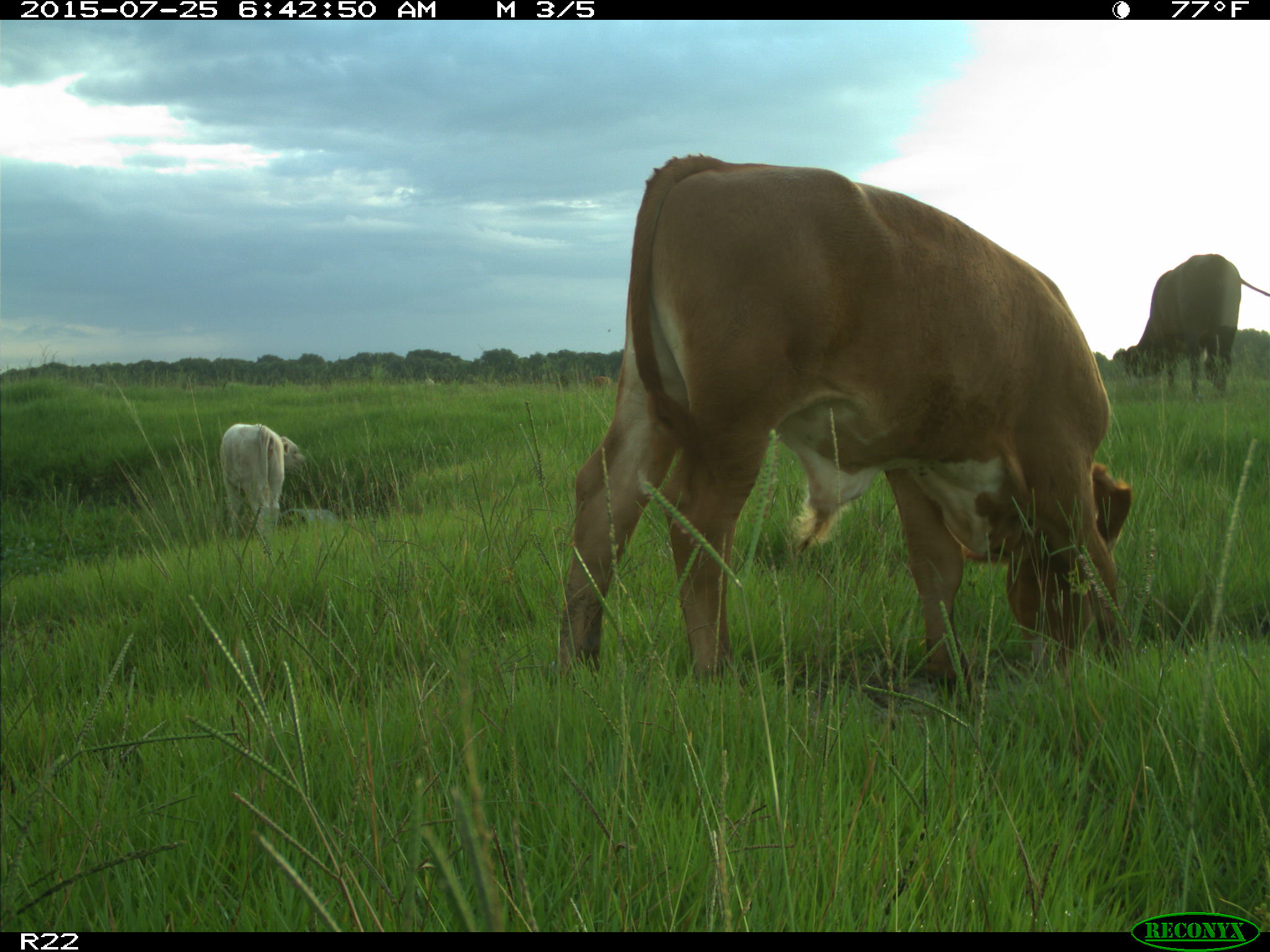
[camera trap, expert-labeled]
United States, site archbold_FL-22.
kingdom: Animalia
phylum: Chordata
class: Mammalia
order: Artiodactyla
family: Bovidae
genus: Bos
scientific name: Bos taurus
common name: domestic cow